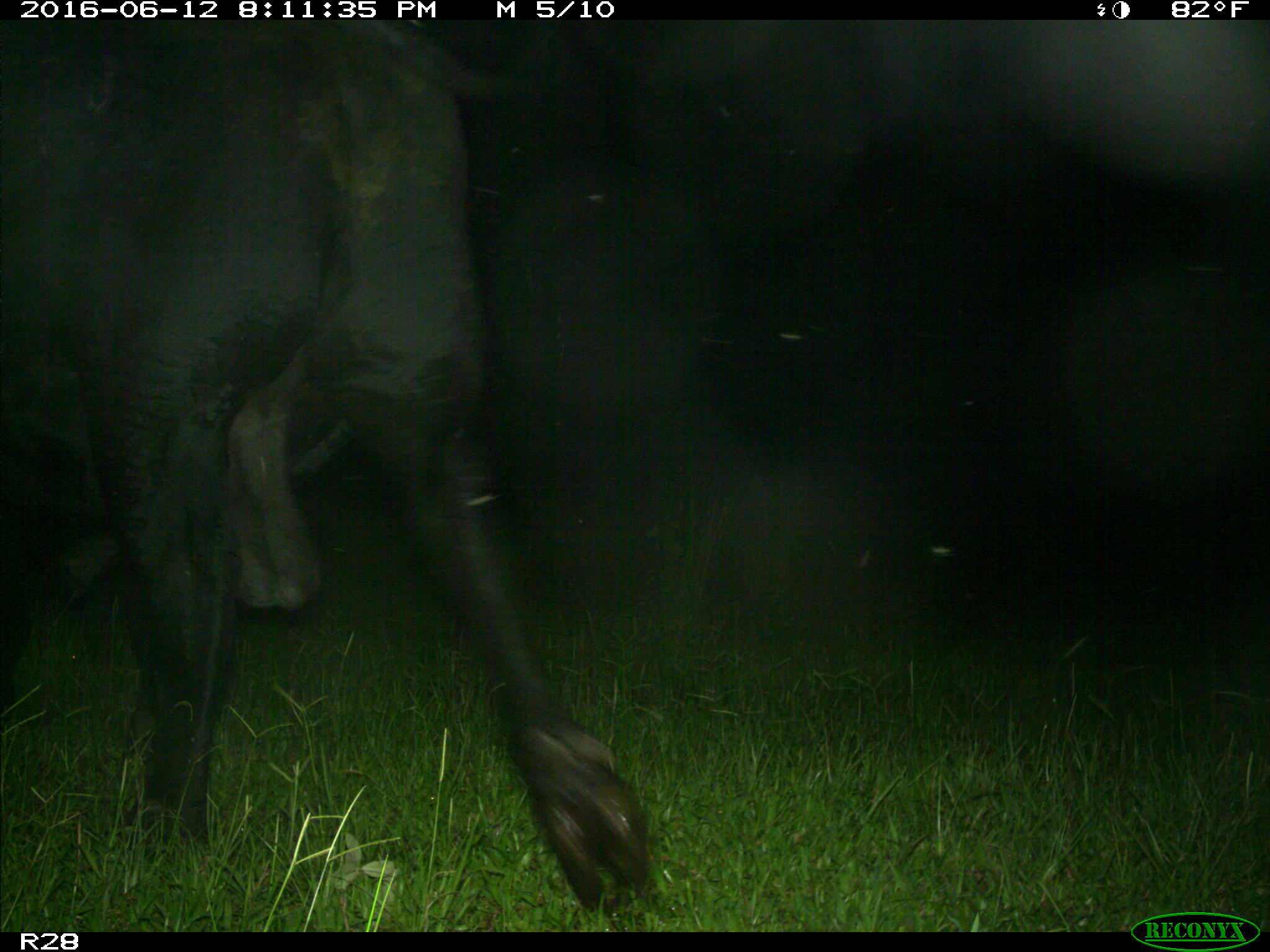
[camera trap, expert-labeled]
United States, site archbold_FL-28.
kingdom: Animalia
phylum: Chordata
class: Mammalia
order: Artiodactyla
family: Bovidae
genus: Bos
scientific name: Bos taurus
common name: domestic cow